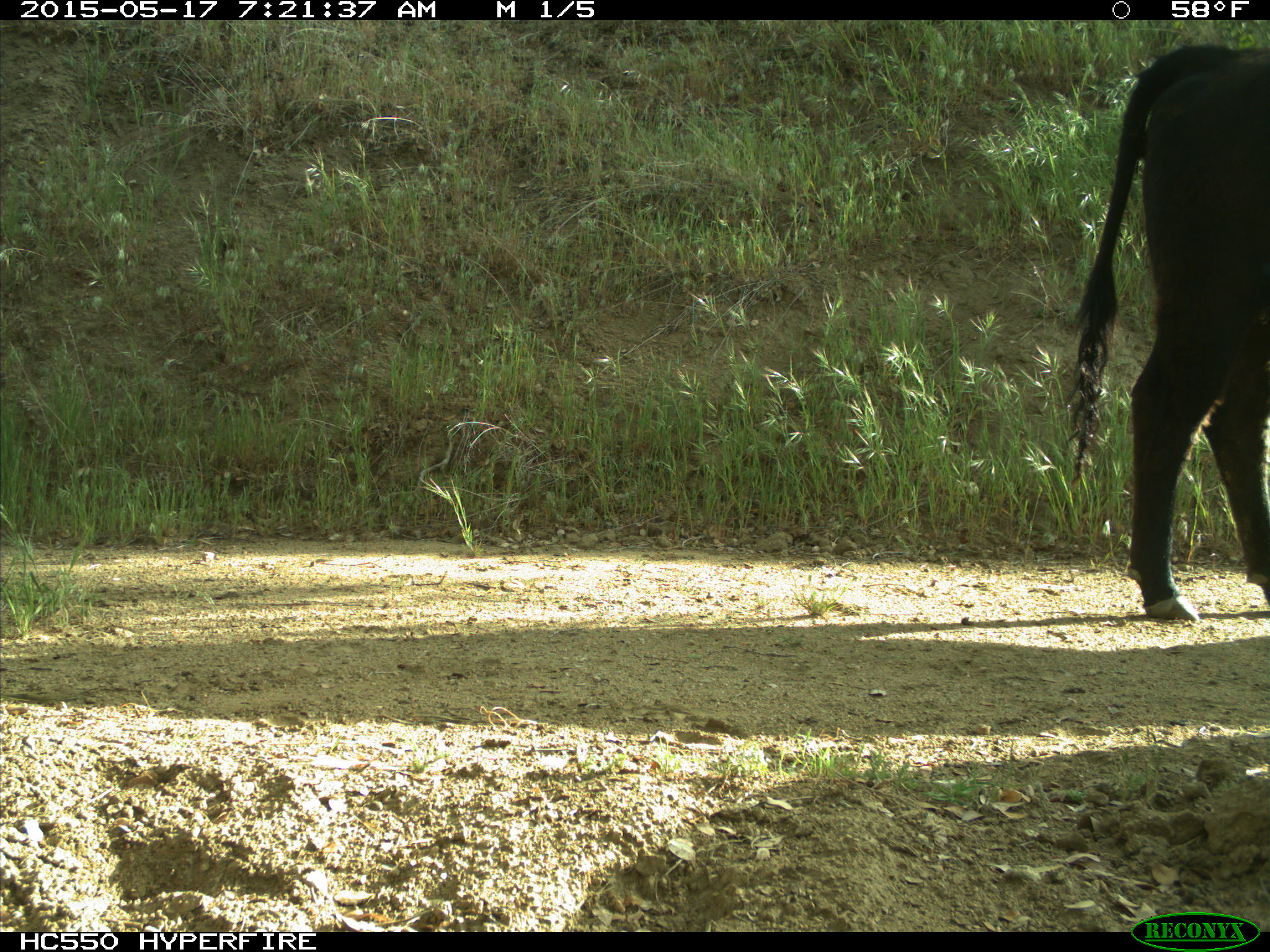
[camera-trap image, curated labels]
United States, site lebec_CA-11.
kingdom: Animalia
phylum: Chordata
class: Mammalia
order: Artiodactyla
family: Bovidae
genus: Bos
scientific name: Bos taurus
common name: domestic cow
Bos taurus (domestic cow).